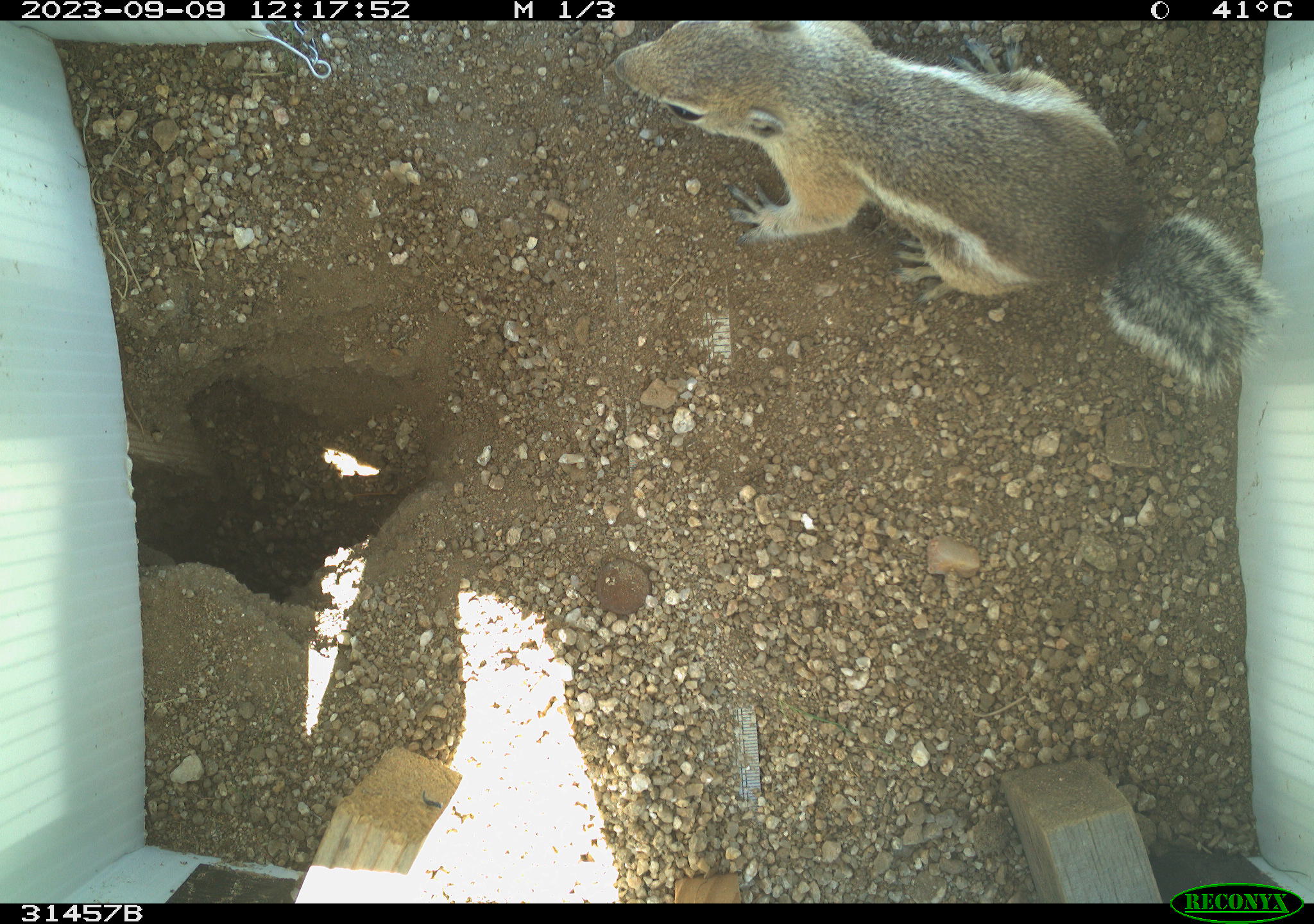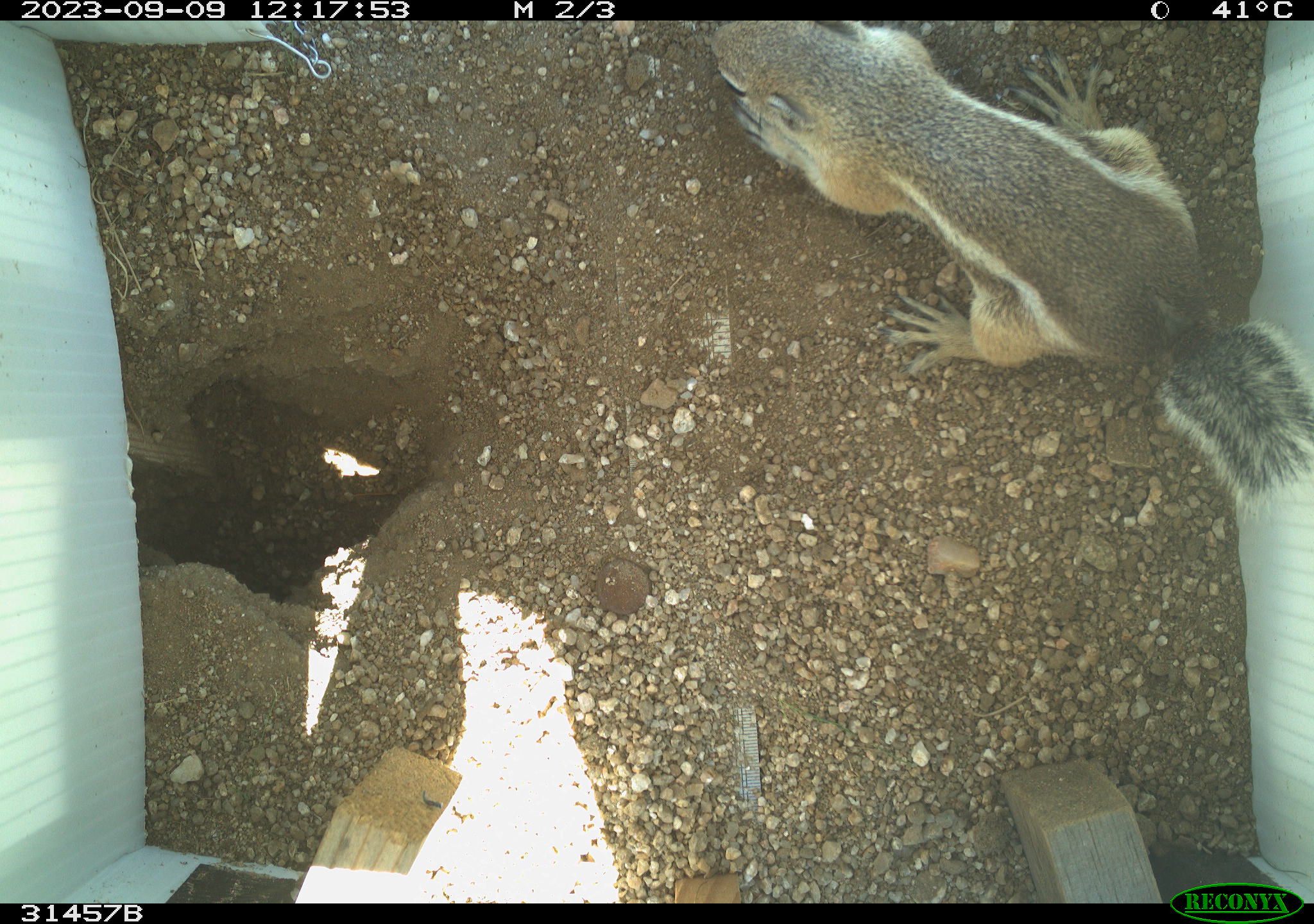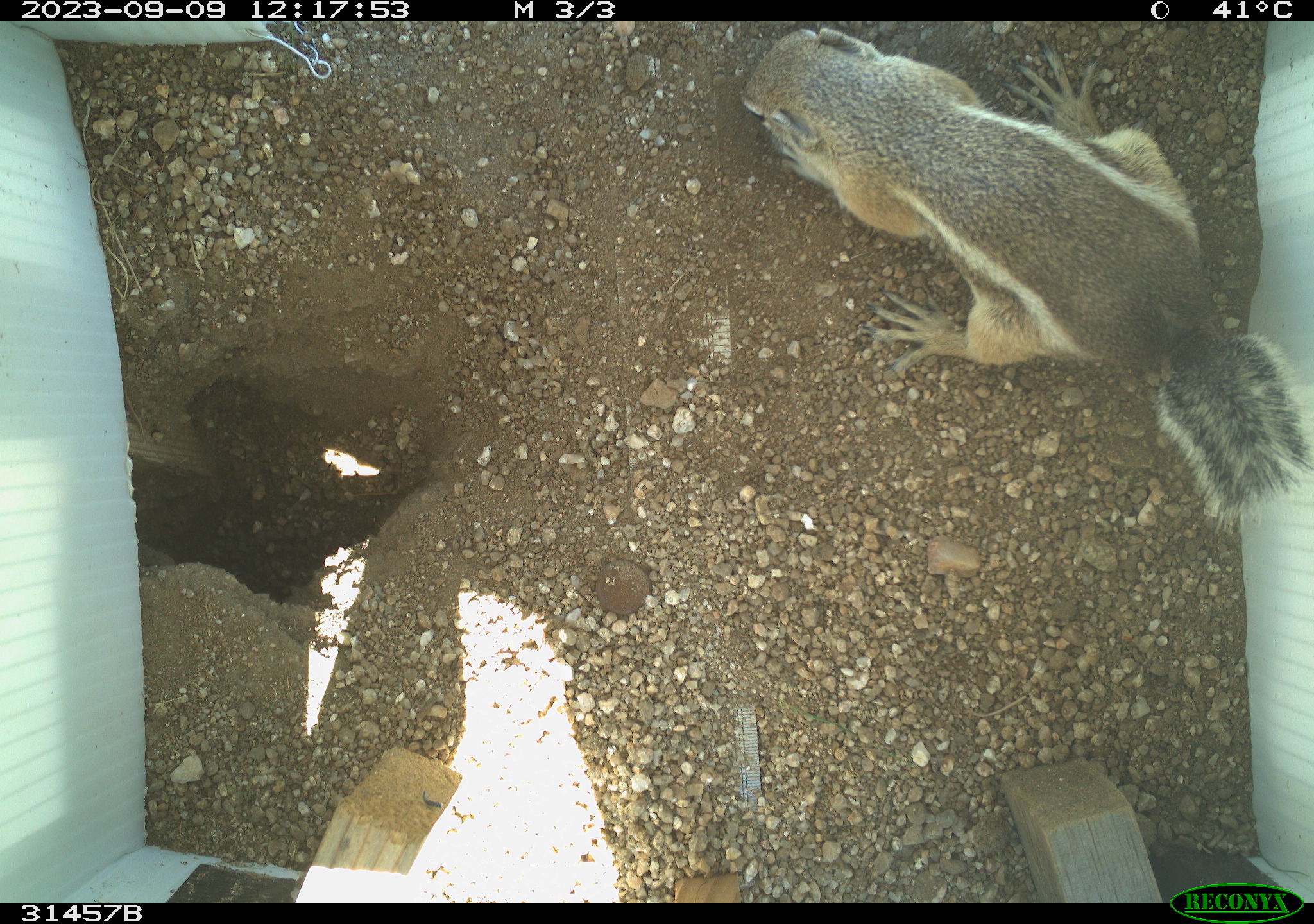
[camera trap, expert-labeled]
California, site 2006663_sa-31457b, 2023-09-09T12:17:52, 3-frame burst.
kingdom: Animalia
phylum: Chordata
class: Mammalia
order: Rodentia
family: Sciuridae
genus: Ammospermophilus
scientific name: Ammospermophilus leucurus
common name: white-tailed antelope squirrel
White-tailed antelope squirrel (Ammospermophilus leucurus).